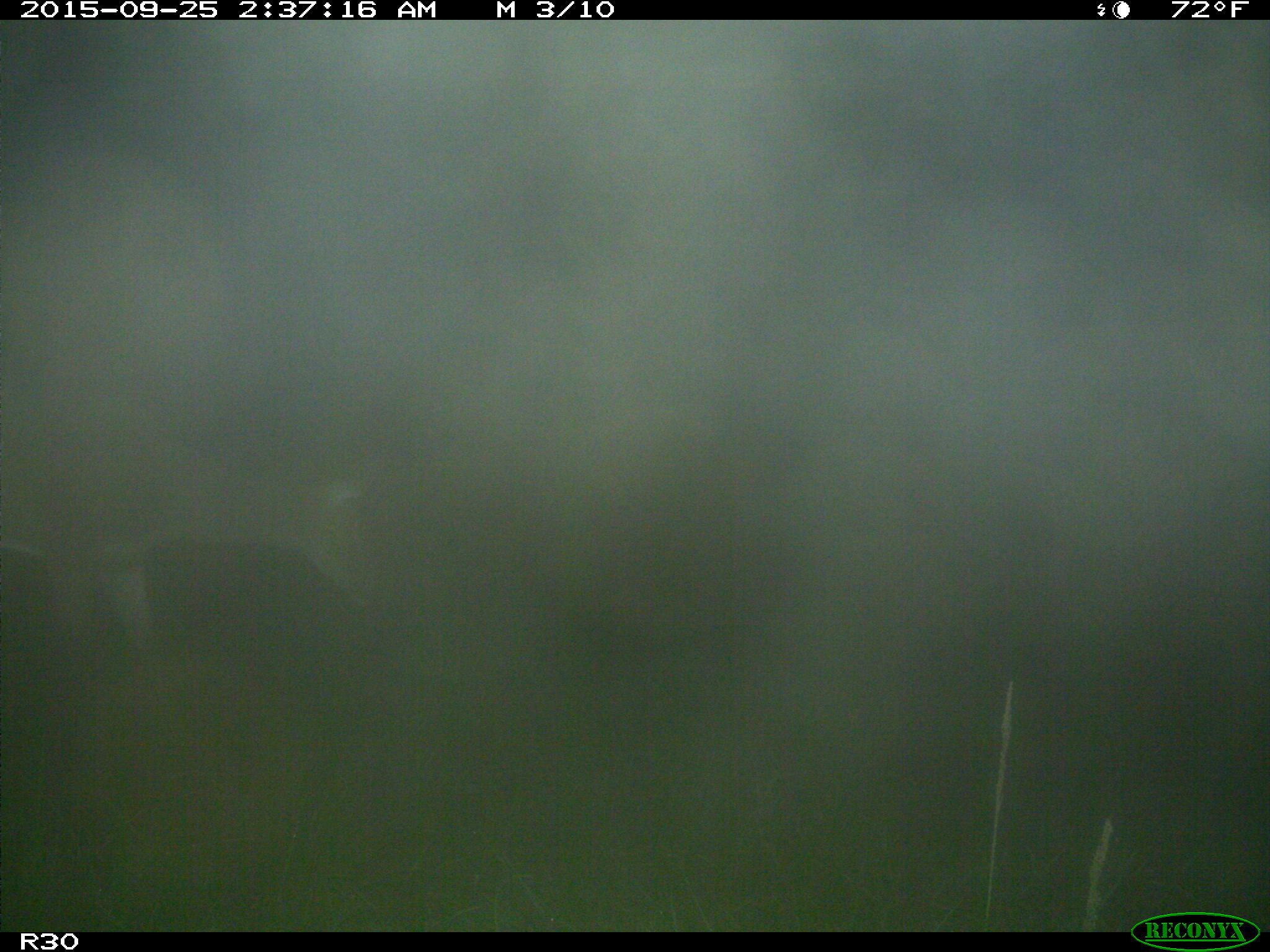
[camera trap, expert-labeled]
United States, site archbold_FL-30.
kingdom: Animalia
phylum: Chordata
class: Mammalia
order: Artiodactyla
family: Cervidae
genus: Odocoileus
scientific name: Odocoileus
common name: deer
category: unidentified deer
Unidentified deer (deer) (Odocoileus).